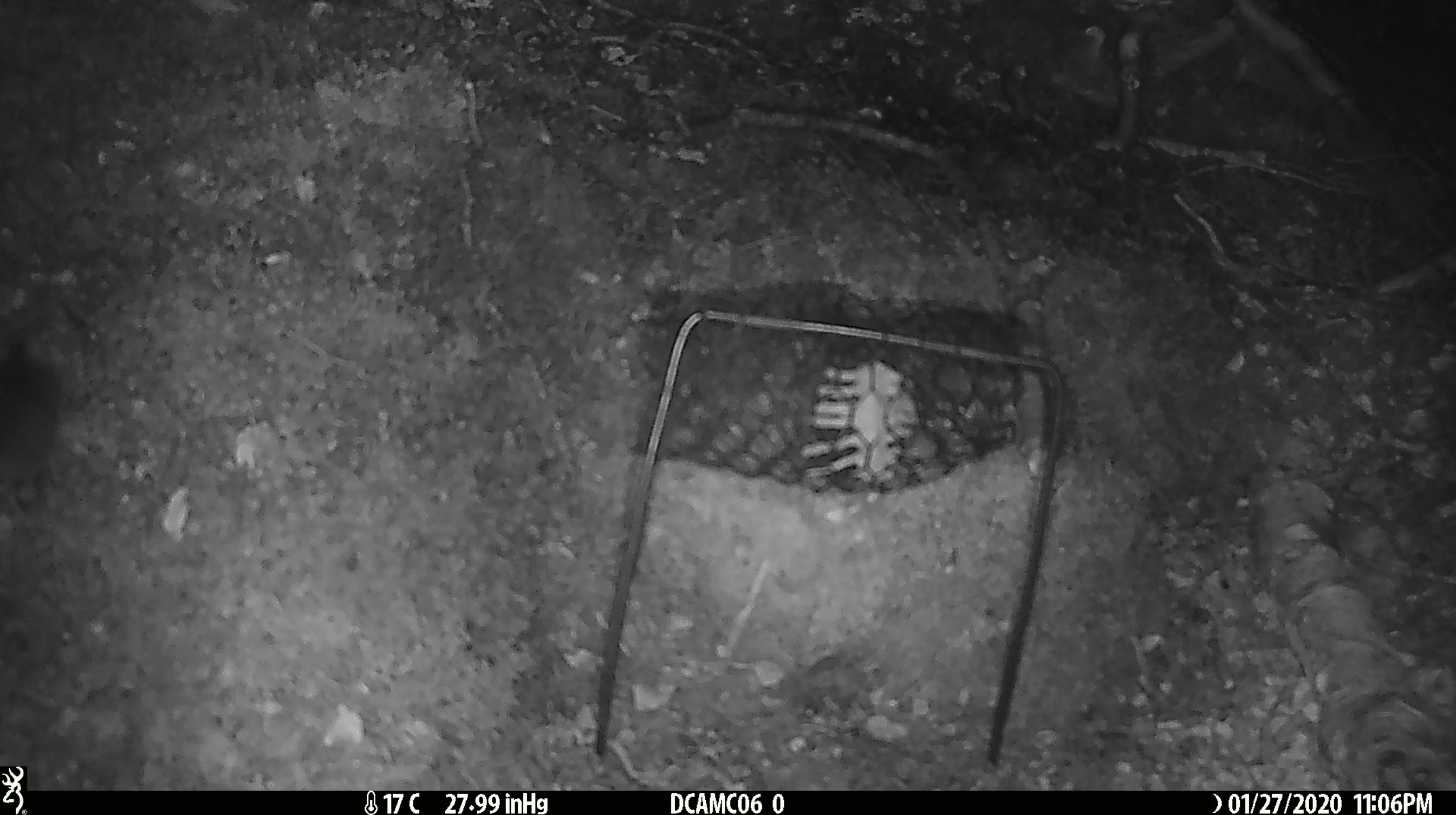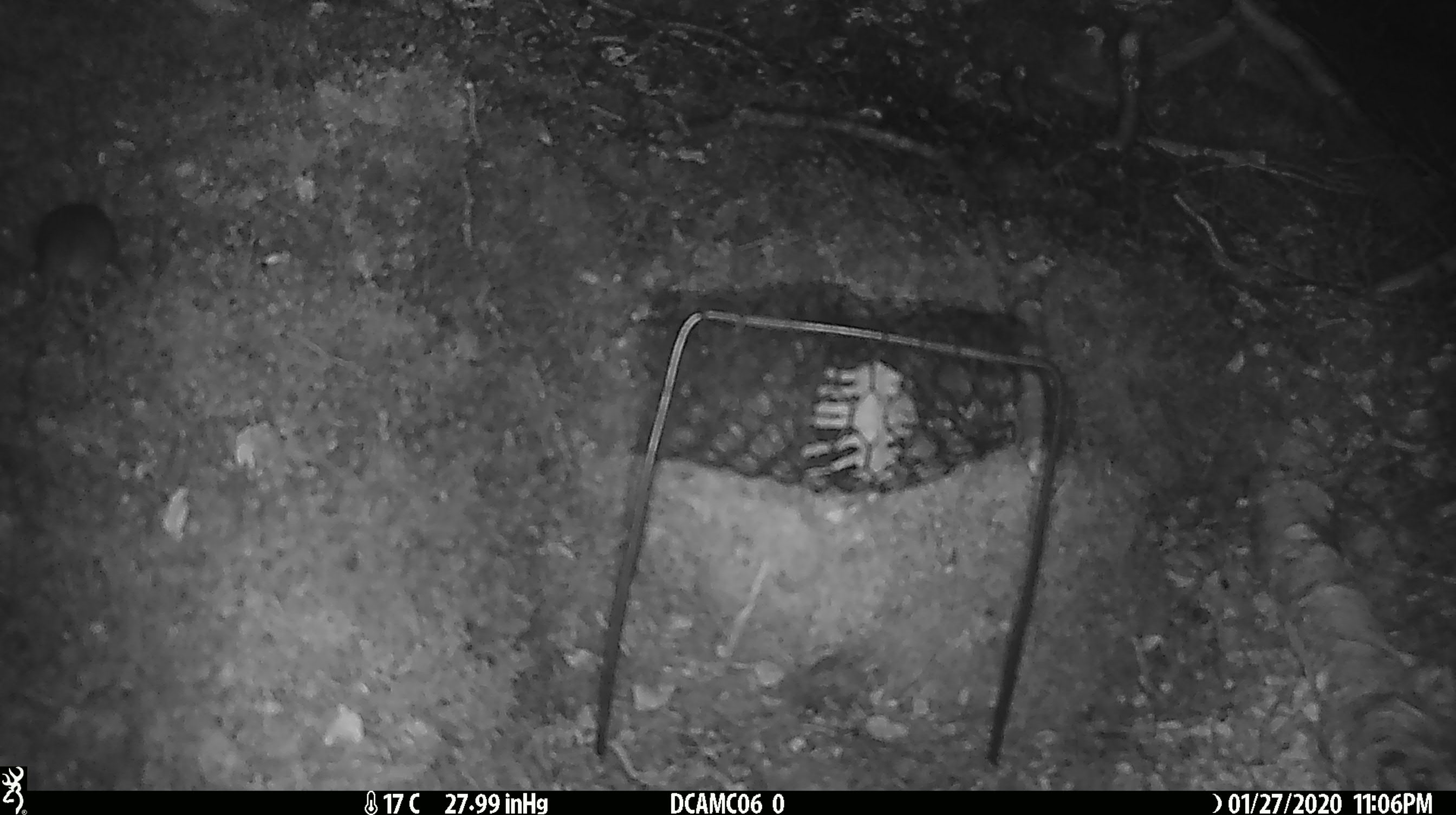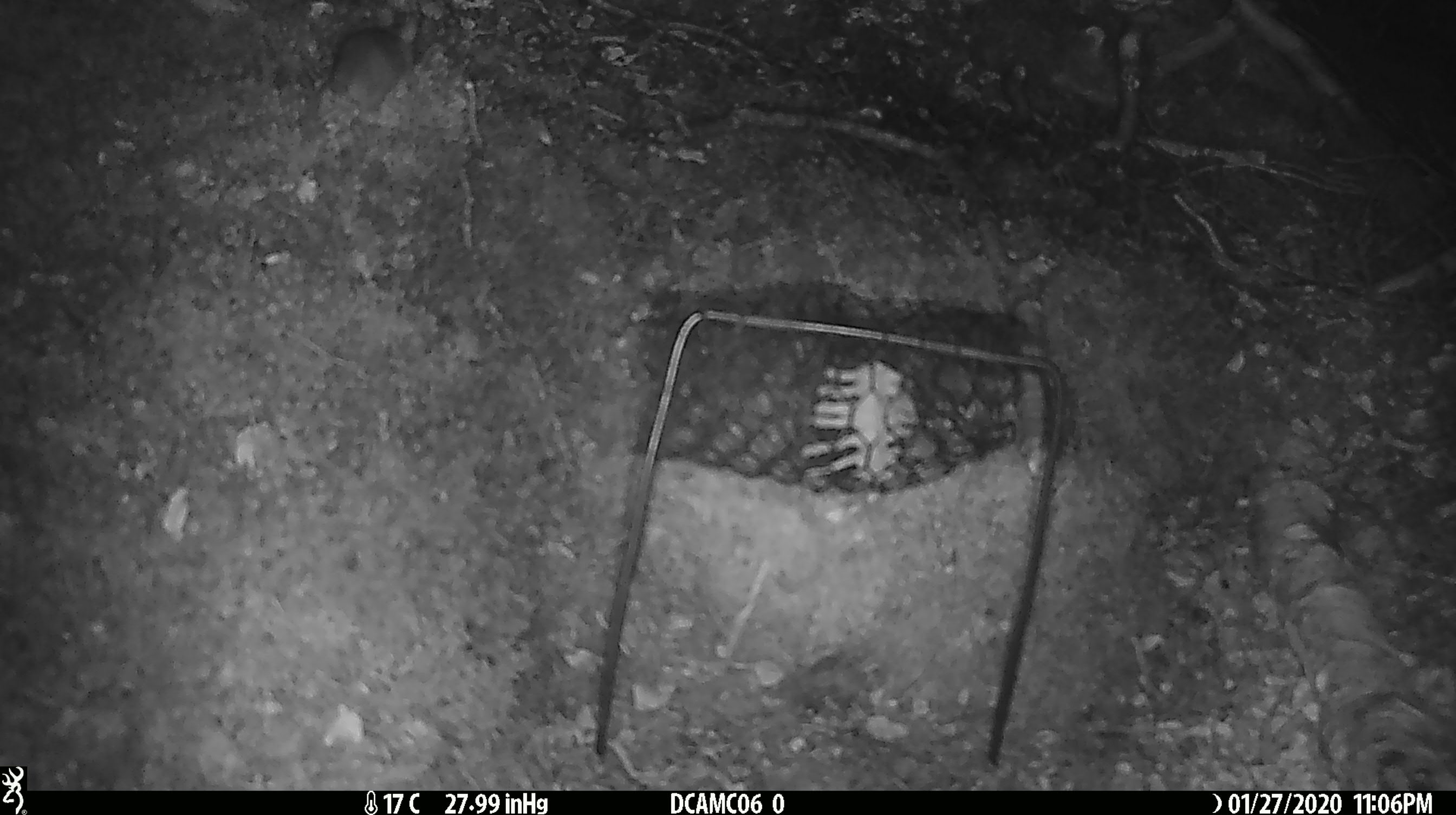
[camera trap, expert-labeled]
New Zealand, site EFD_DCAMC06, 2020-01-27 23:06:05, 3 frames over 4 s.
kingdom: Animalia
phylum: Chordata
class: Mammalia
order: Rodentia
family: Muridae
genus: Mus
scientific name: Mus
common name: mouse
Mouse (Mus).